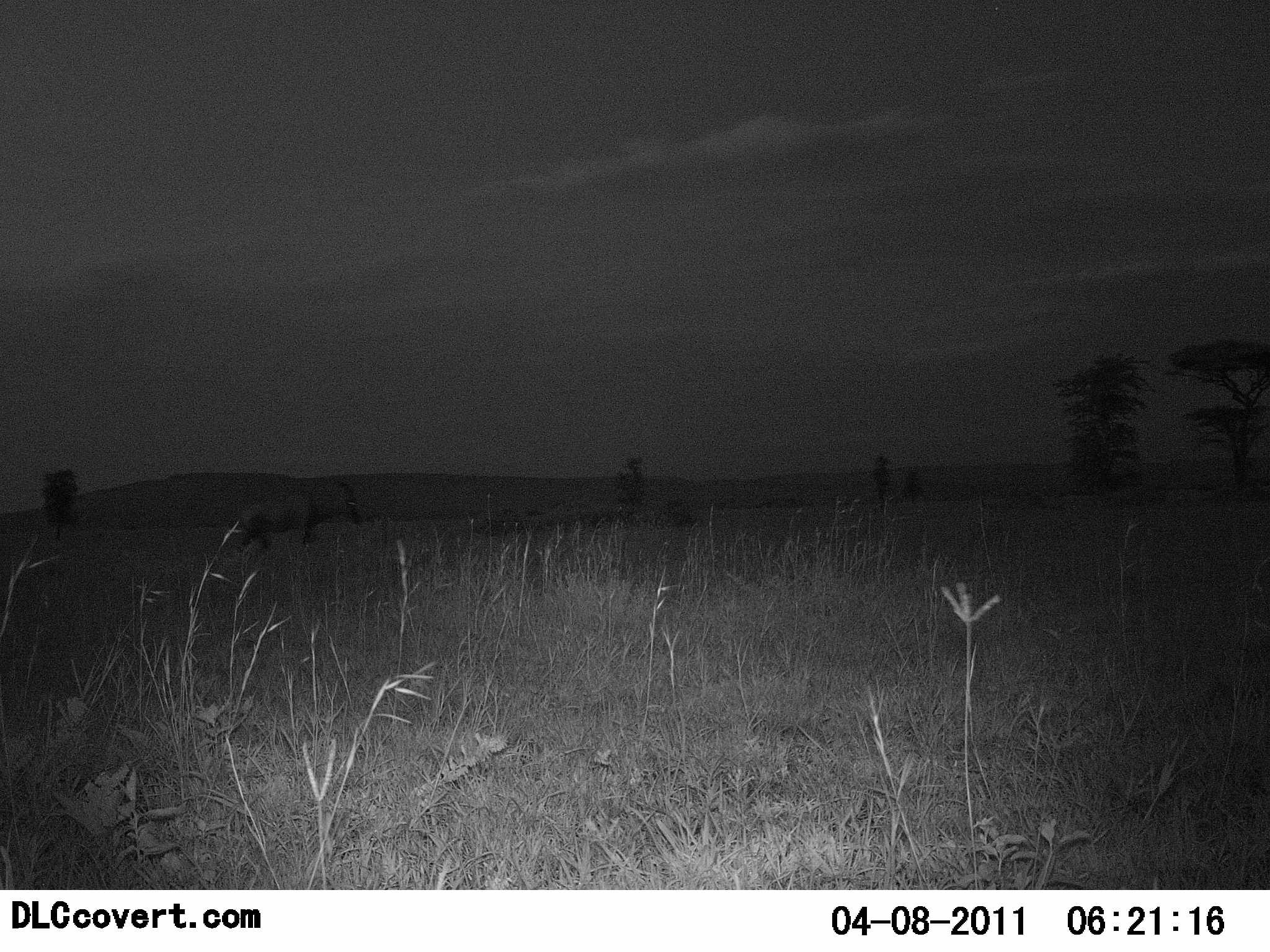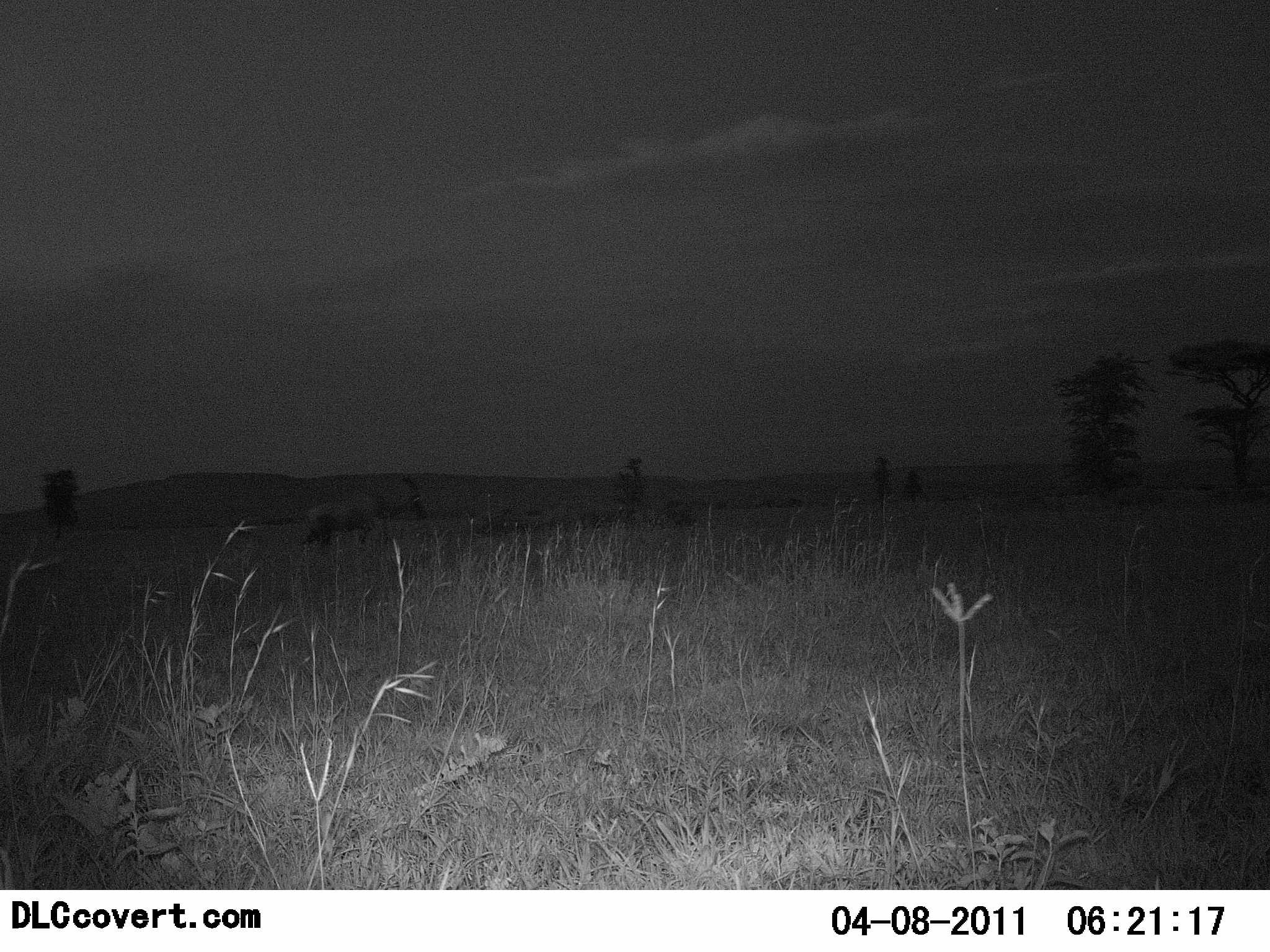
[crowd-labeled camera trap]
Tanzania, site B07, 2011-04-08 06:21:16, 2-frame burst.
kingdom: Animalia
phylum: Chordata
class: Mammalia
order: Artiodactyla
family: Bovidae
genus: Damaliscus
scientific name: Damaliscus lunatus jimela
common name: topi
Topi (Damaliscus lunatus jimela), count 1. Behavior (volunteer vote fractions): standing 0%, resting 0%, moving 100%, interacting 0%. Young present (vote fraction): 0%. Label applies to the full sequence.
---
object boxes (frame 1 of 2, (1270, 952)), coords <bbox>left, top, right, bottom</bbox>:
animal: <bbox>228, 473, 363, 553</bbox>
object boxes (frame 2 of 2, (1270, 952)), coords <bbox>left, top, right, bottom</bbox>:
animal: <bbox>280, 469, 416, 549</bbox>